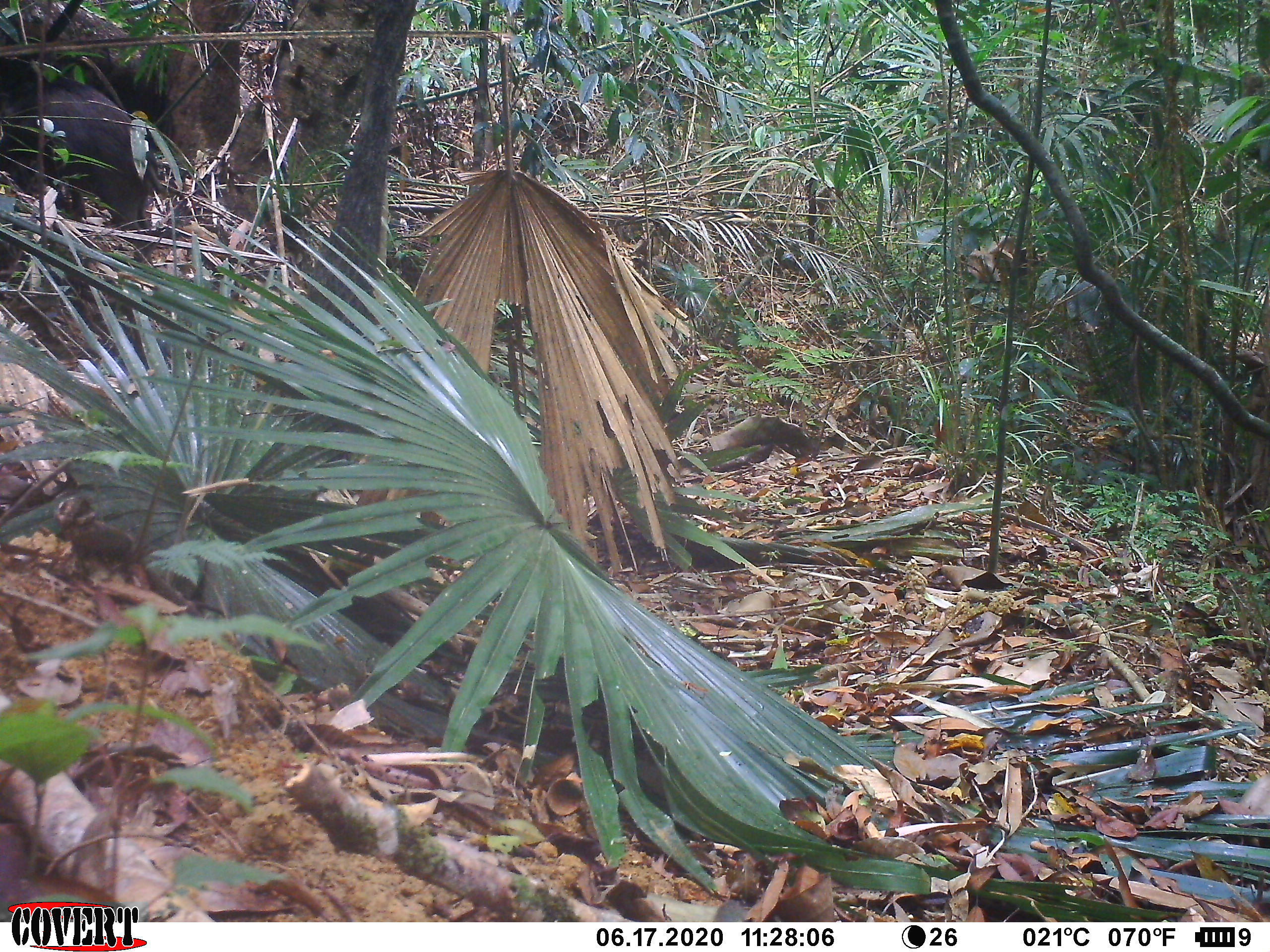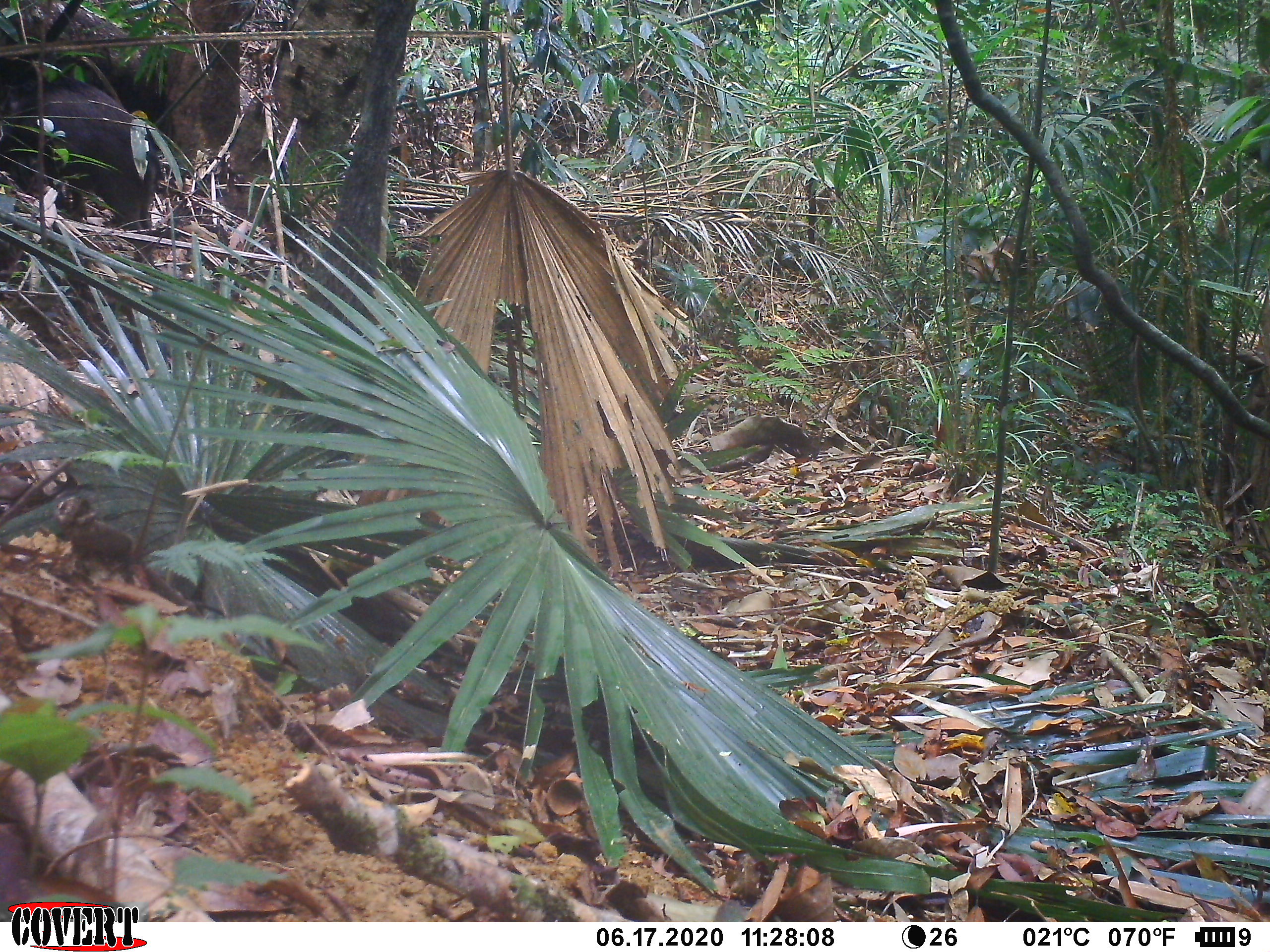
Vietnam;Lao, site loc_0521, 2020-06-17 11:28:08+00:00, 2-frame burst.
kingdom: Animalia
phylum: Chordata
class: Mammalia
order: Artiodactyla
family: Suidae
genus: Sus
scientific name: Sus scrofa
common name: eurasian wild pig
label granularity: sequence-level